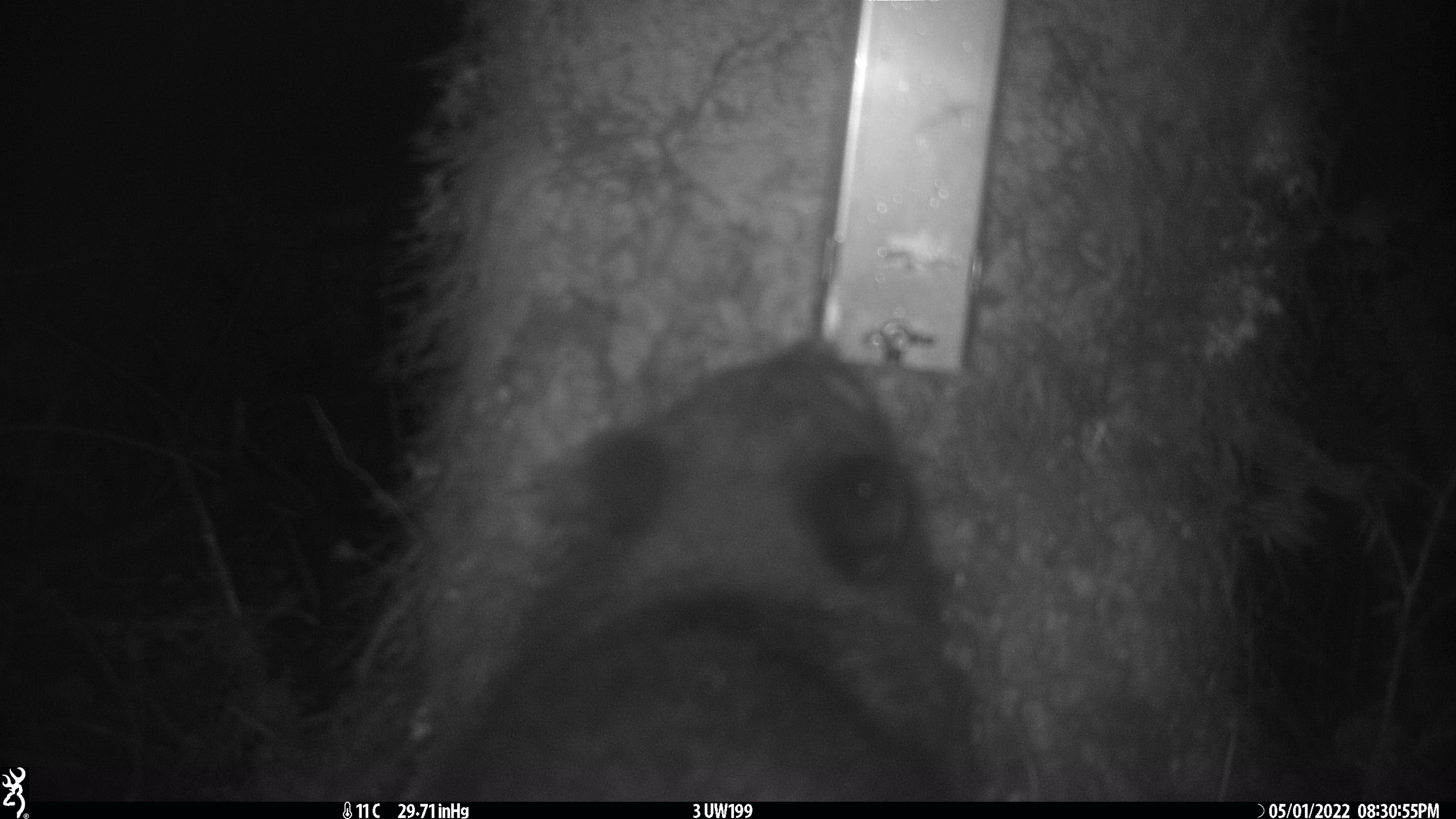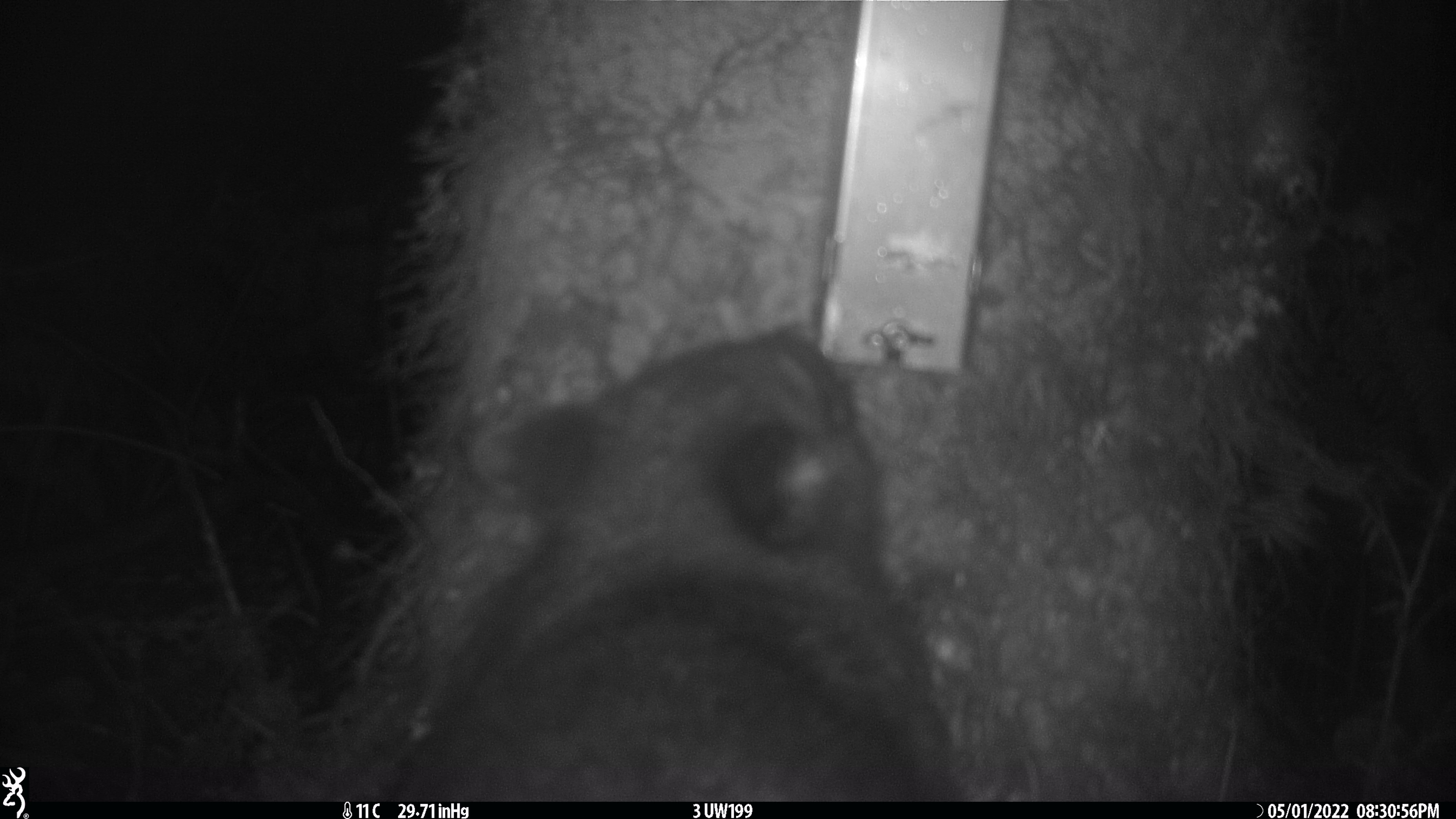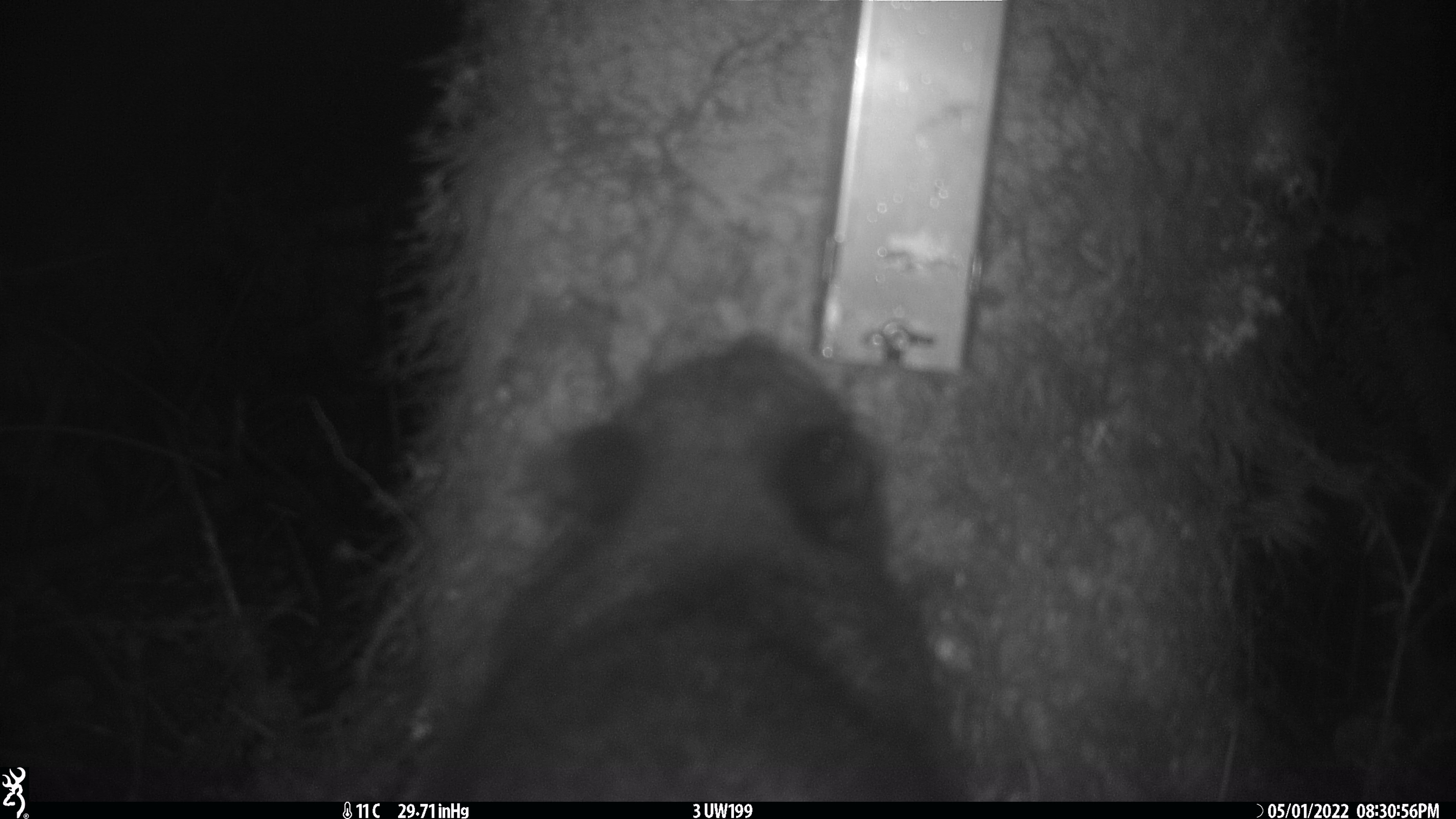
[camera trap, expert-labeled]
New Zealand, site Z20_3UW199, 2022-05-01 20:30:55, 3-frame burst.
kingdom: Animalia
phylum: Chordata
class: Mammalia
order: Diprotodontia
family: Phalangeridae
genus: Trichosurus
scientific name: Trichosurus vulpecula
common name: common brushtail possum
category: possum